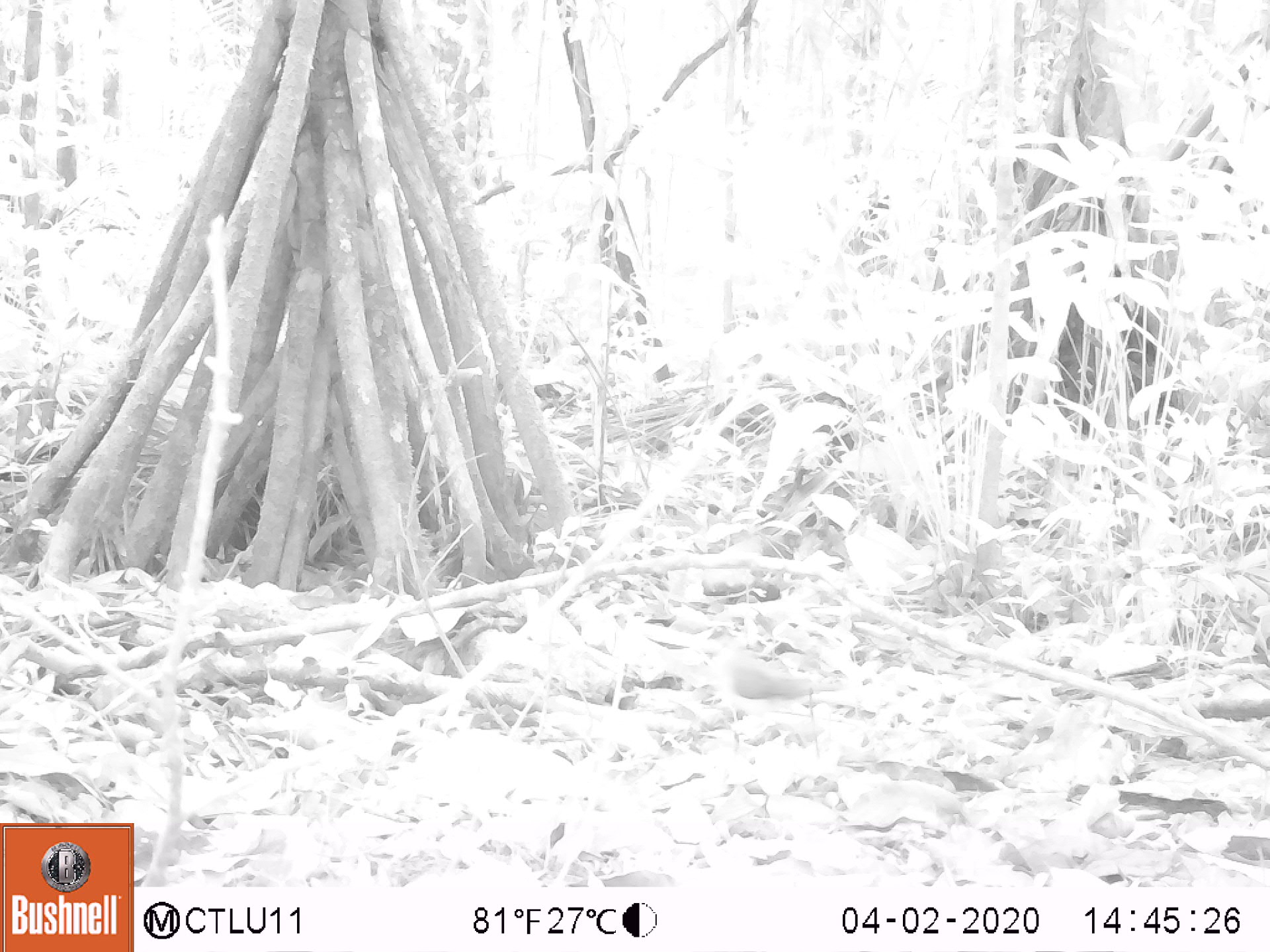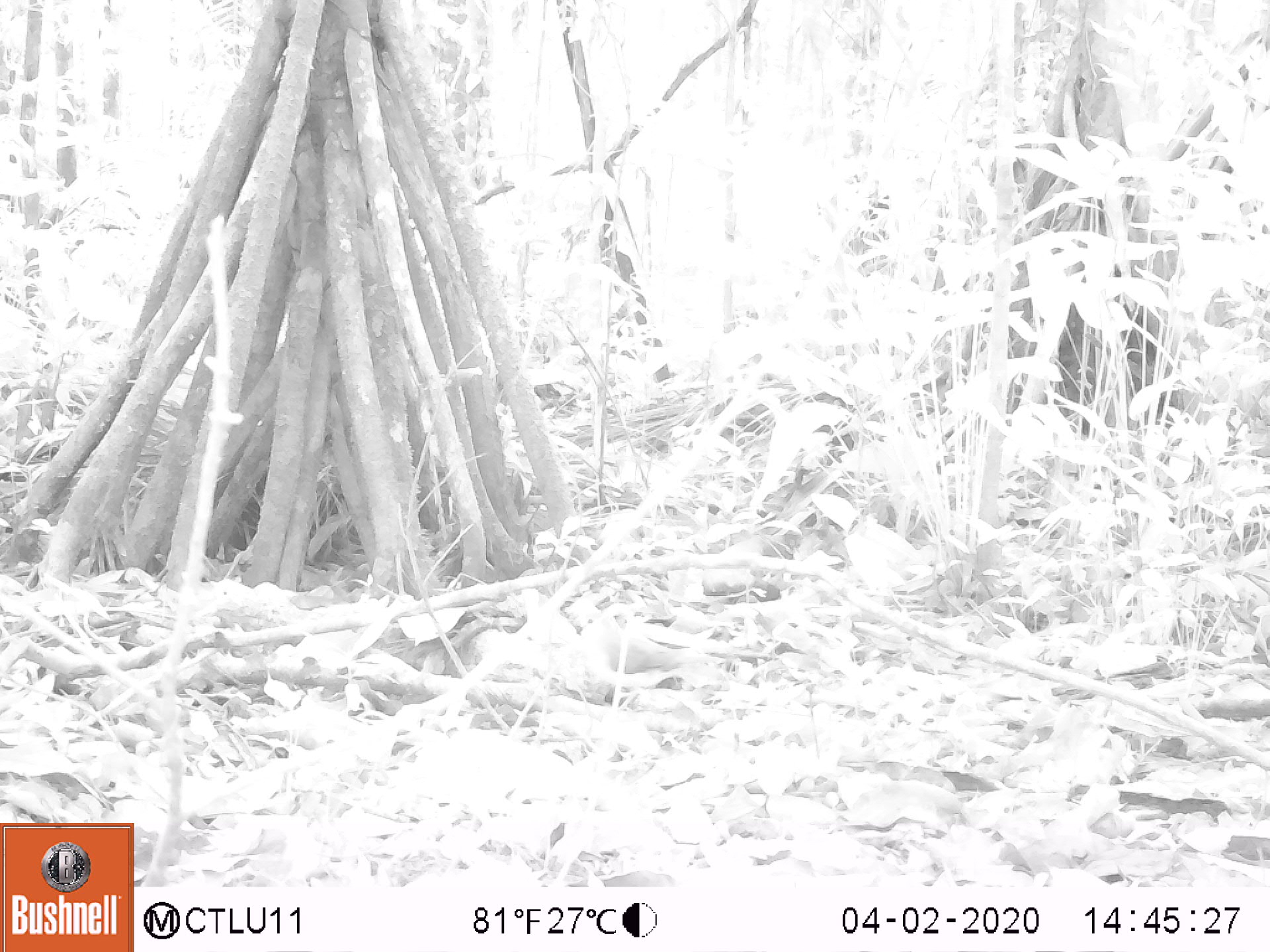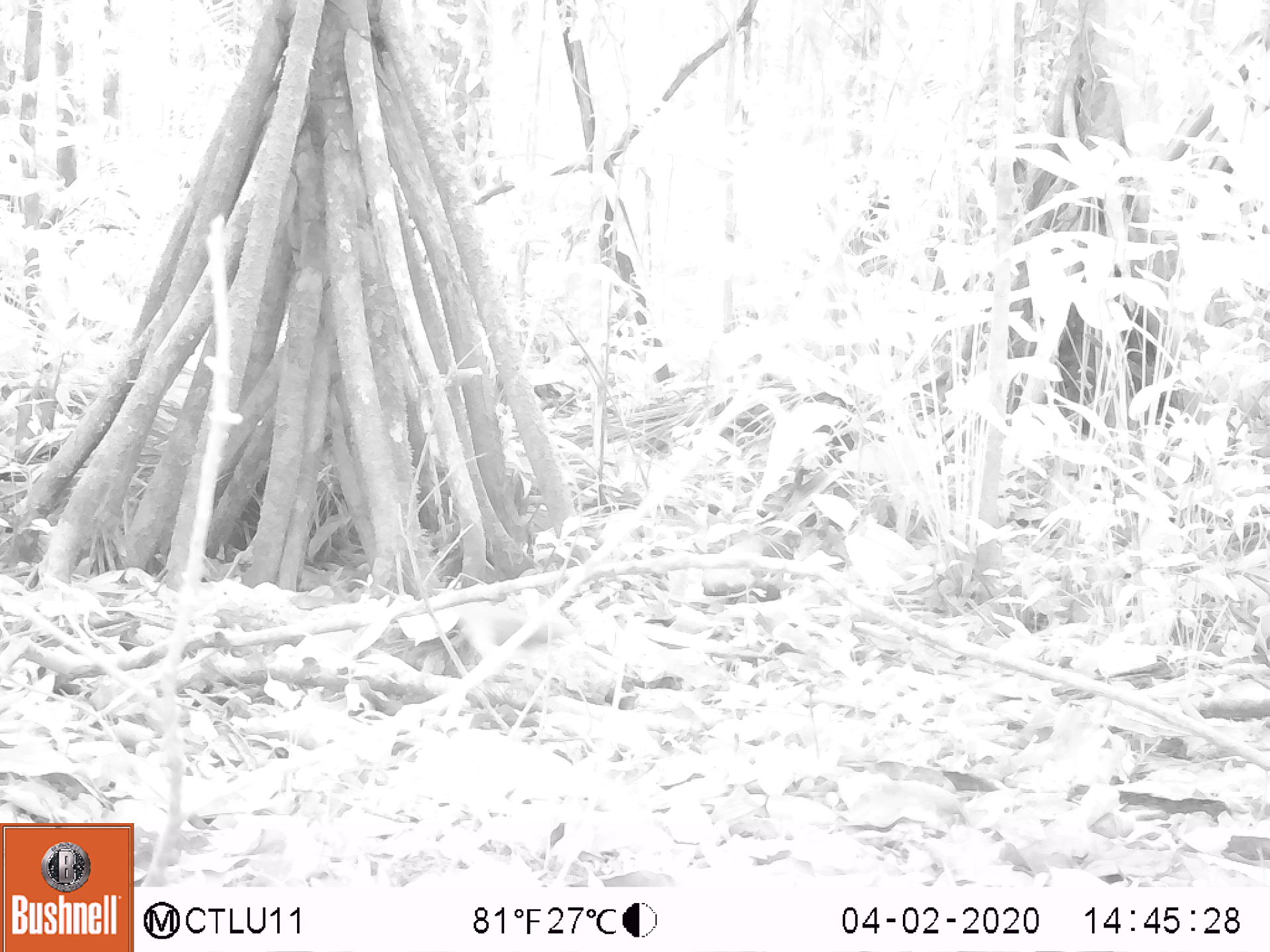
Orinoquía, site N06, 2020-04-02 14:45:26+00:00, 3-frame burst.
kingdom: Animalia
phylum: Chordata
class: Aves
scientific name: Aves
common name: bird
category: unknown bird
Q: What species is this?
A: Unknown bird (bird) (Aves).